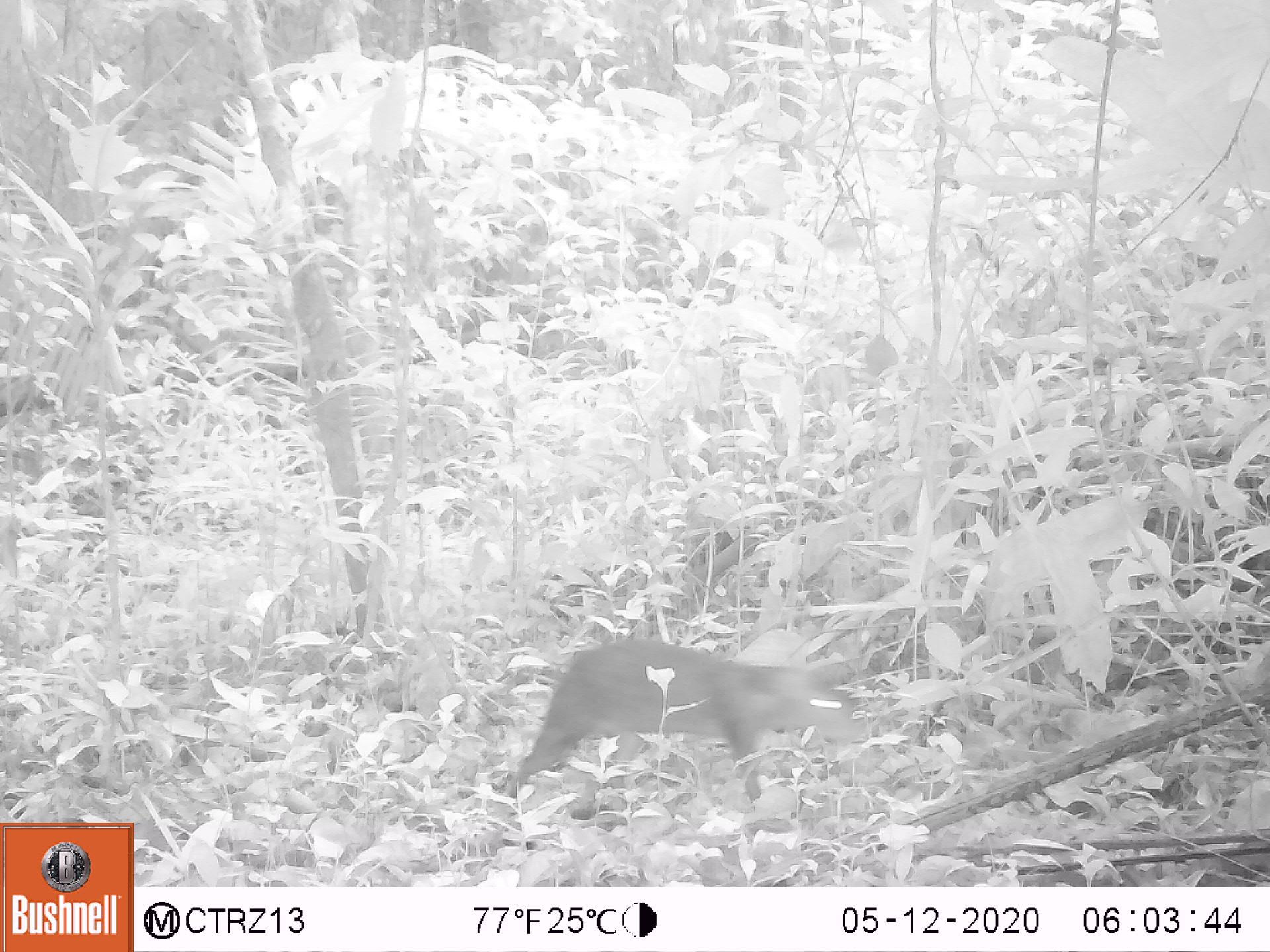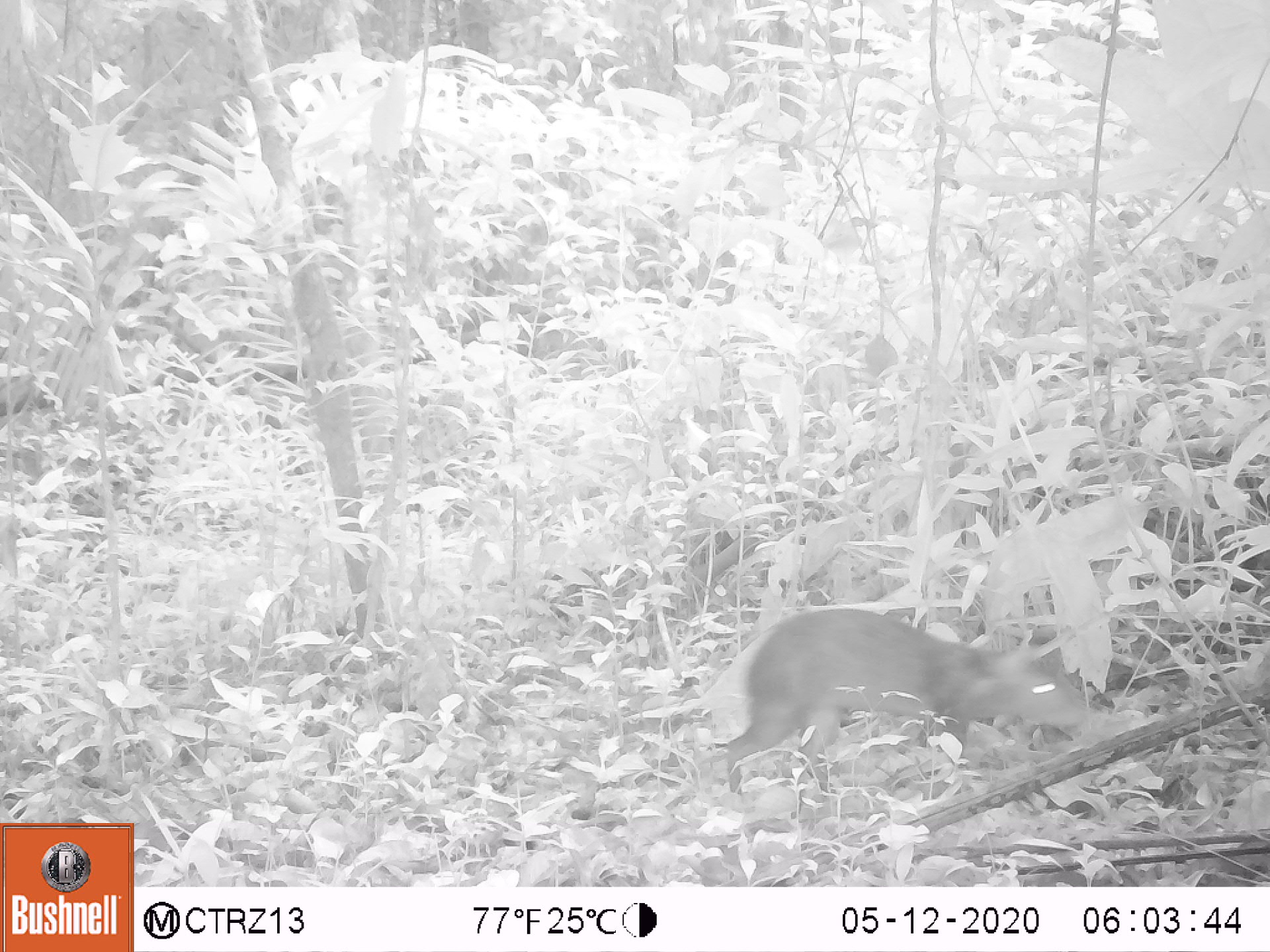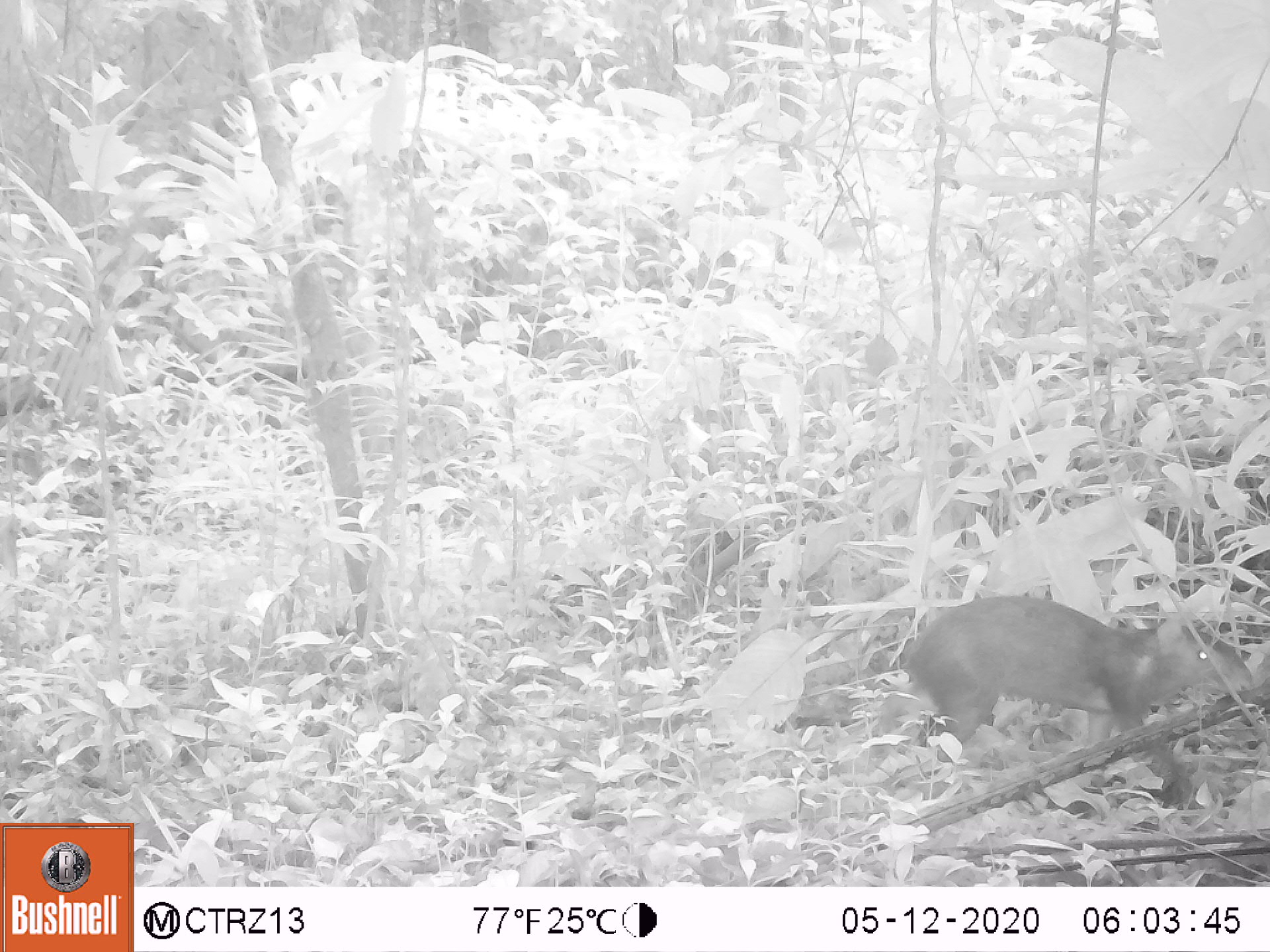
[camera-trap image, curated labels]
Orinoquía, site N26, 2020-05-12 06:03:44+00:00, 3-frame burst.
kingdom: Animalia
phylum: Chordata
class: Mammalia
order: Rodentia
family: Dasyproctidae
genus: Dasyprocta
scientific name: Dasyprocta fuliginosa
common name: black agouti